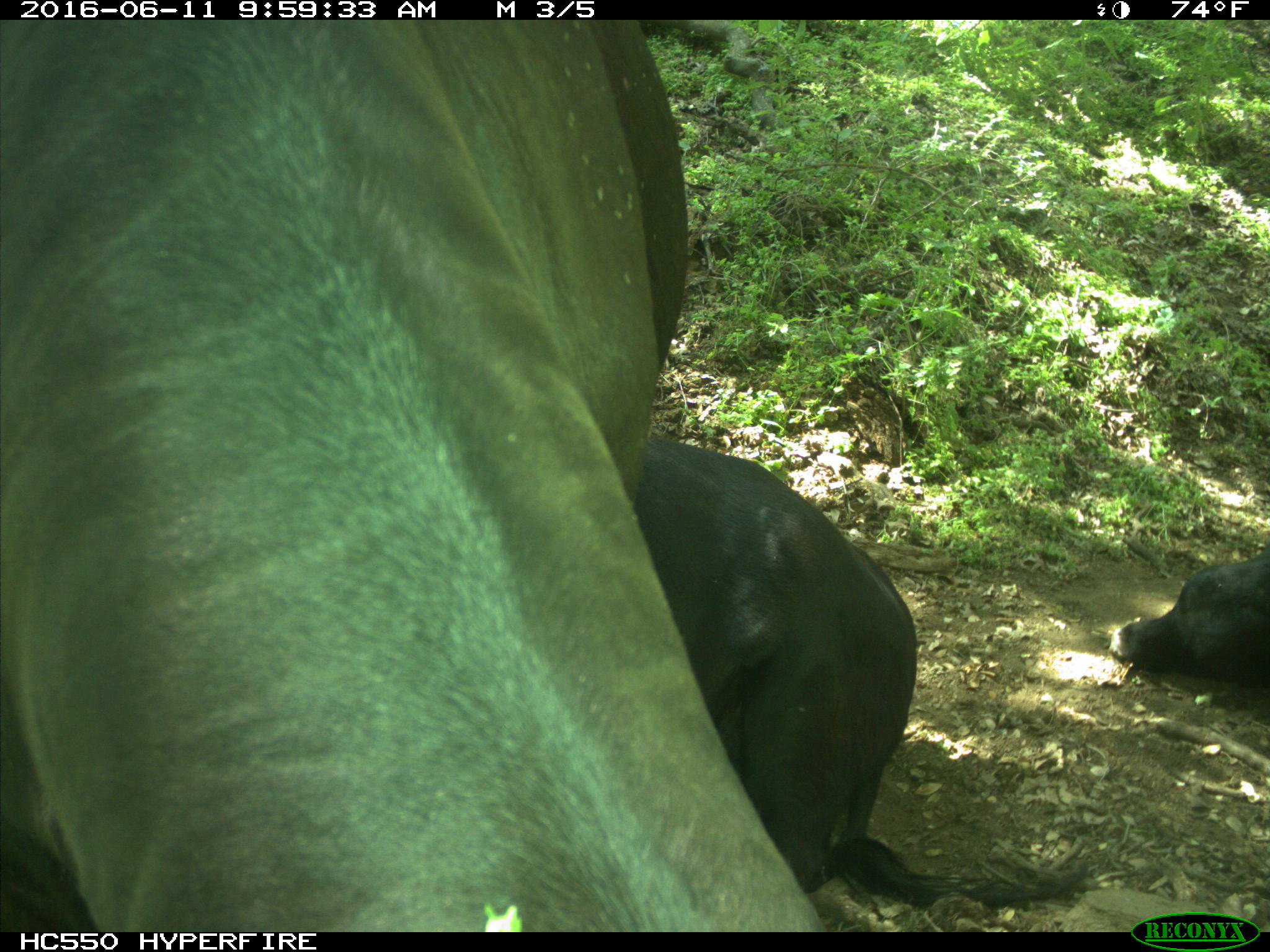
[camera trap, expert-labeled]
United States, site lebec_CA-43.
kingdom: Animalia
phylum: Chordata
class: Mammalia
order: Artiodactyla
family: Bovidae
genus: Bos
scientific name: Bos taurus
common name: domestic cow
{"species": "Bos taurus (domestic cow)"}